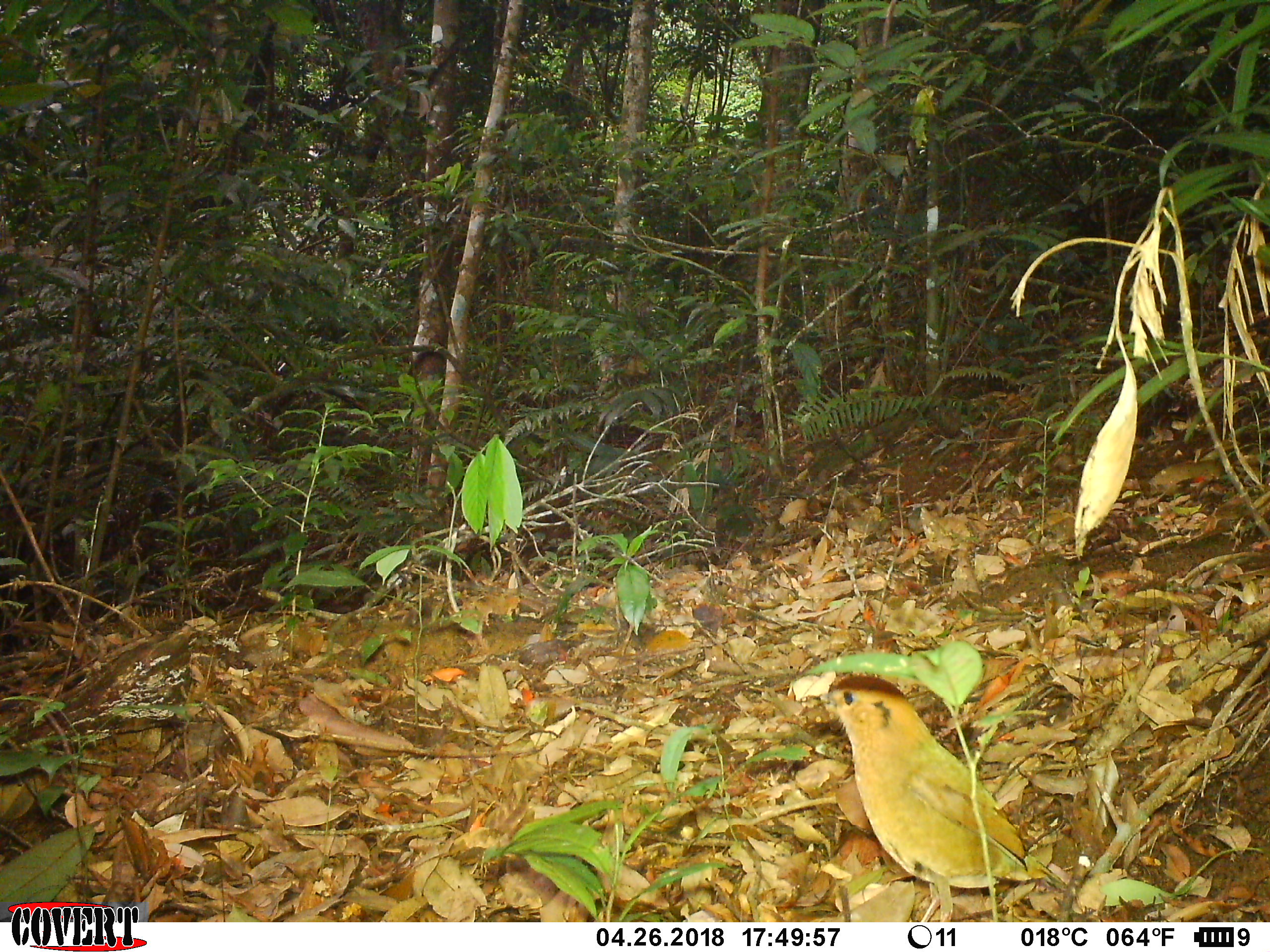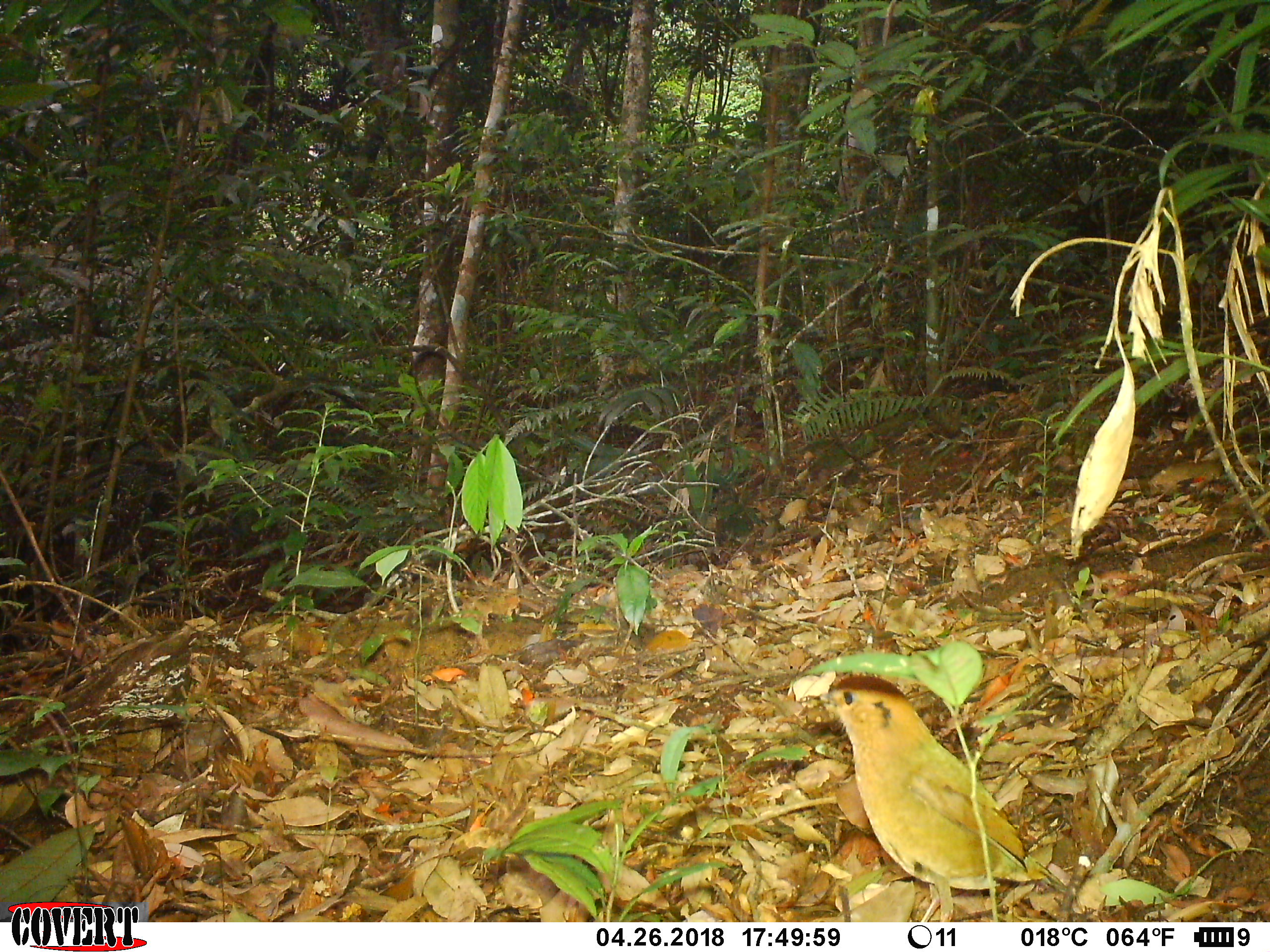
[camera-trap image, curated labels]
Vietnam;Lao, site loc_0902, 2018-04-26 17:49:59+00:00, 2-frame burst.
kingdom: Animalia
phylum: Chordata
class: Aves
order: Passeriformes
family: Pittidae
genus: Pitta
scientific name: Pitta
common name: typical pittas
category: unidentified pitta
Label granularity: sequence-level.